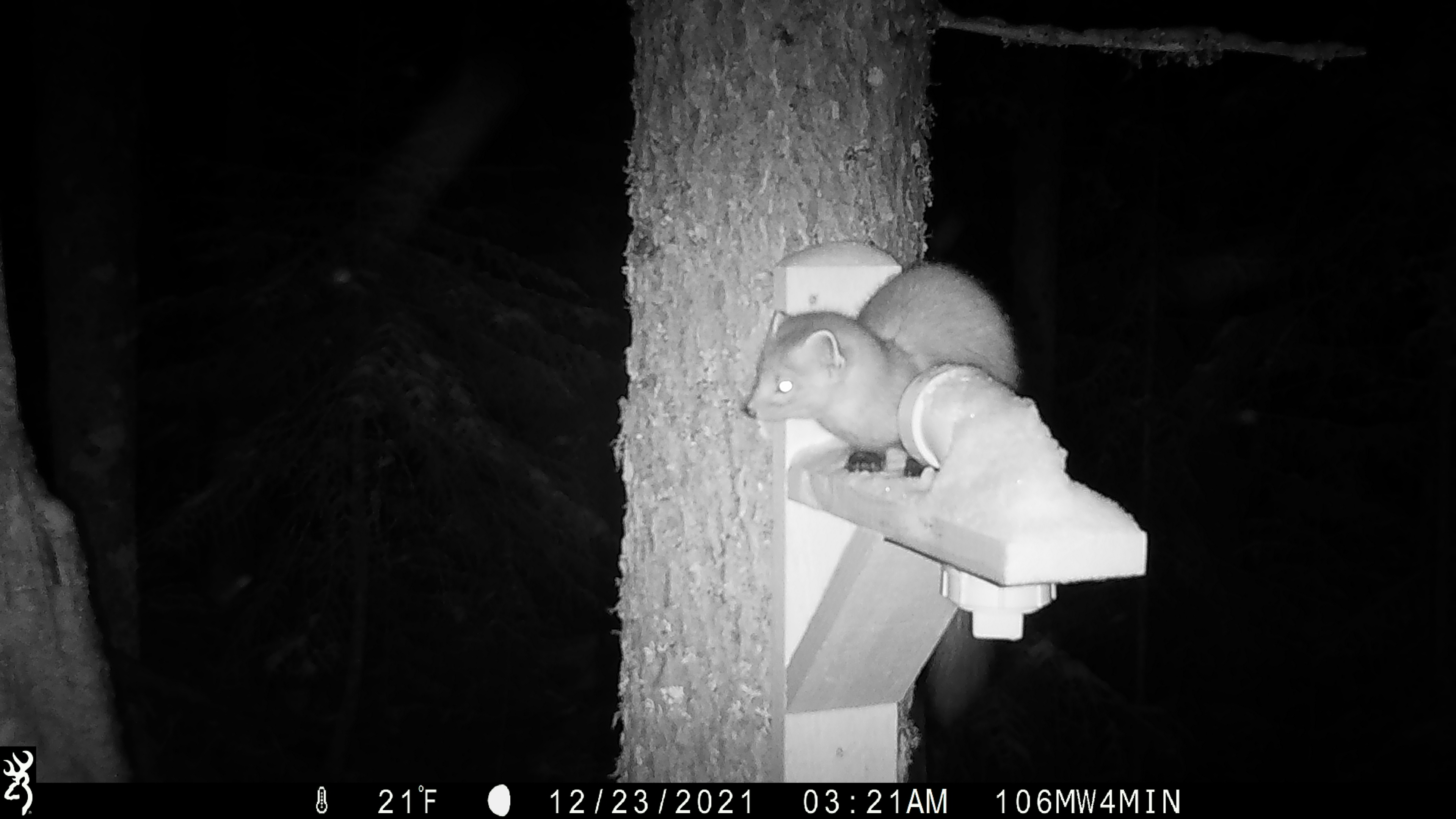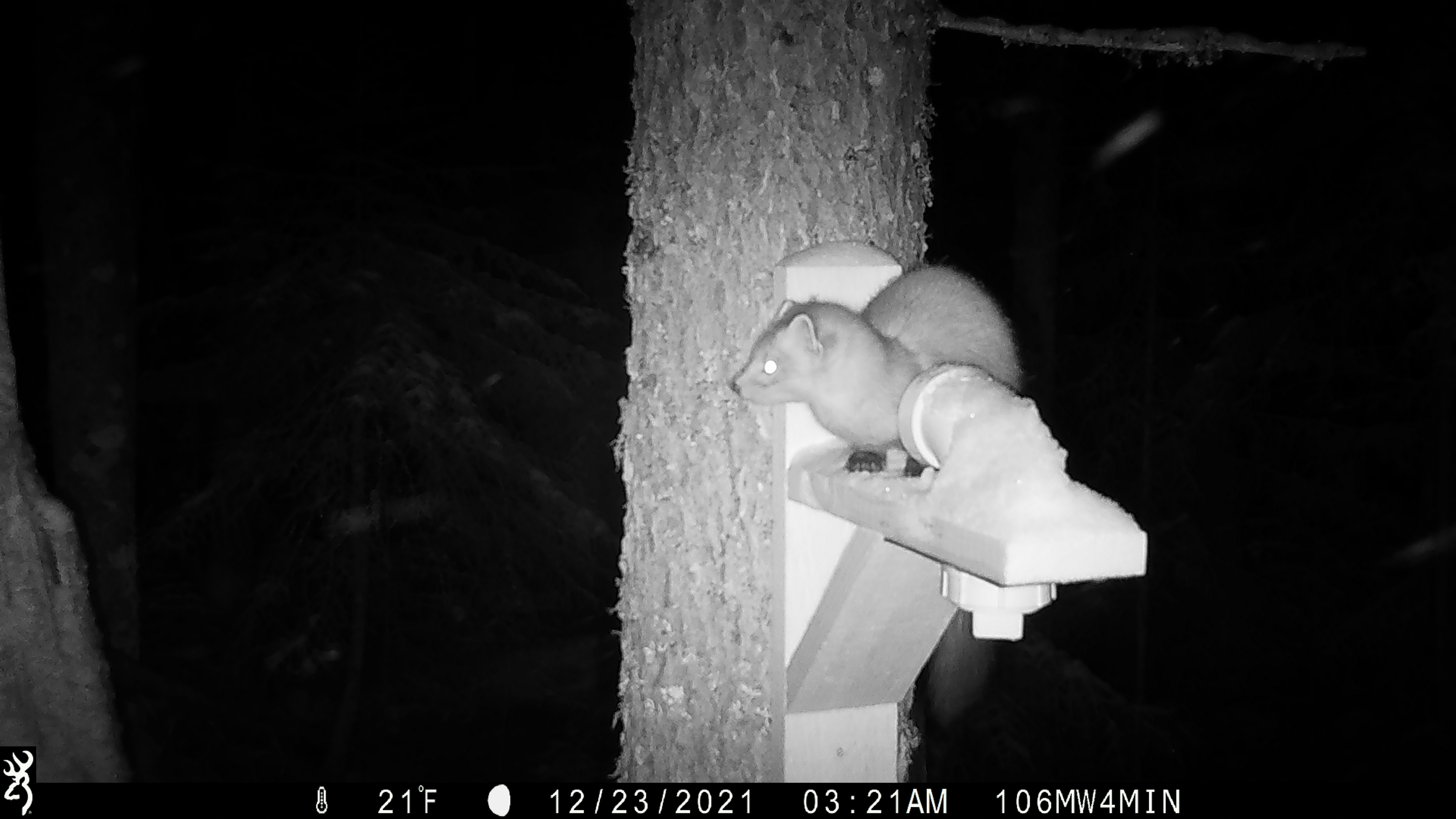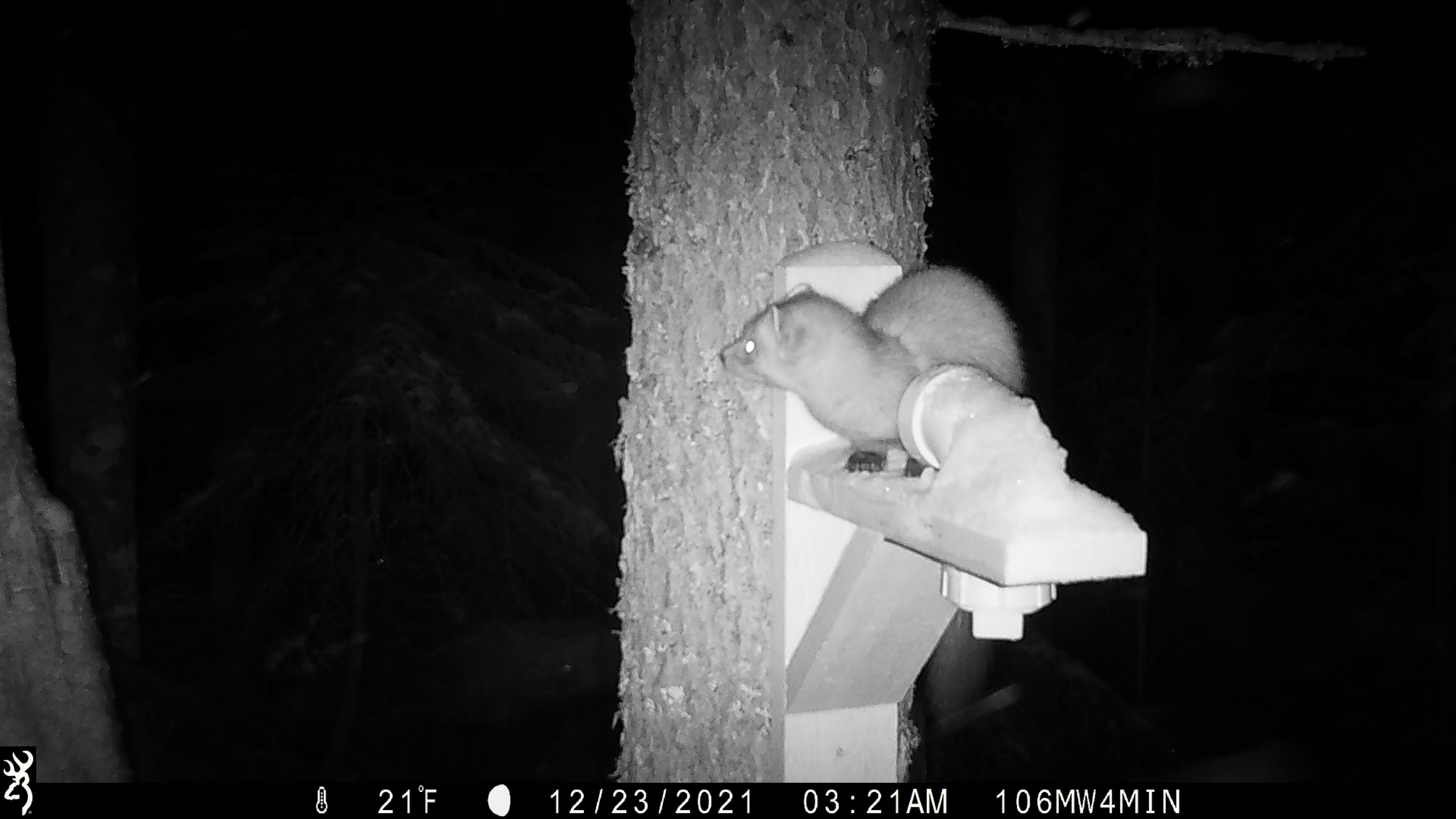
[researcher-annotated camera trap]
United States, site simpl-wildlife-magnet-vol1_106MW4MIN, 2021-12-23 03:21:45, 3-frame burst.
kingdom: Animalia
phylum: Chordata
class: Mammalia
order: Carnivora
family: Mustelidae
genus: Martes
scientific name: Martes americana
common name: american marten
American marten (Martes americana).